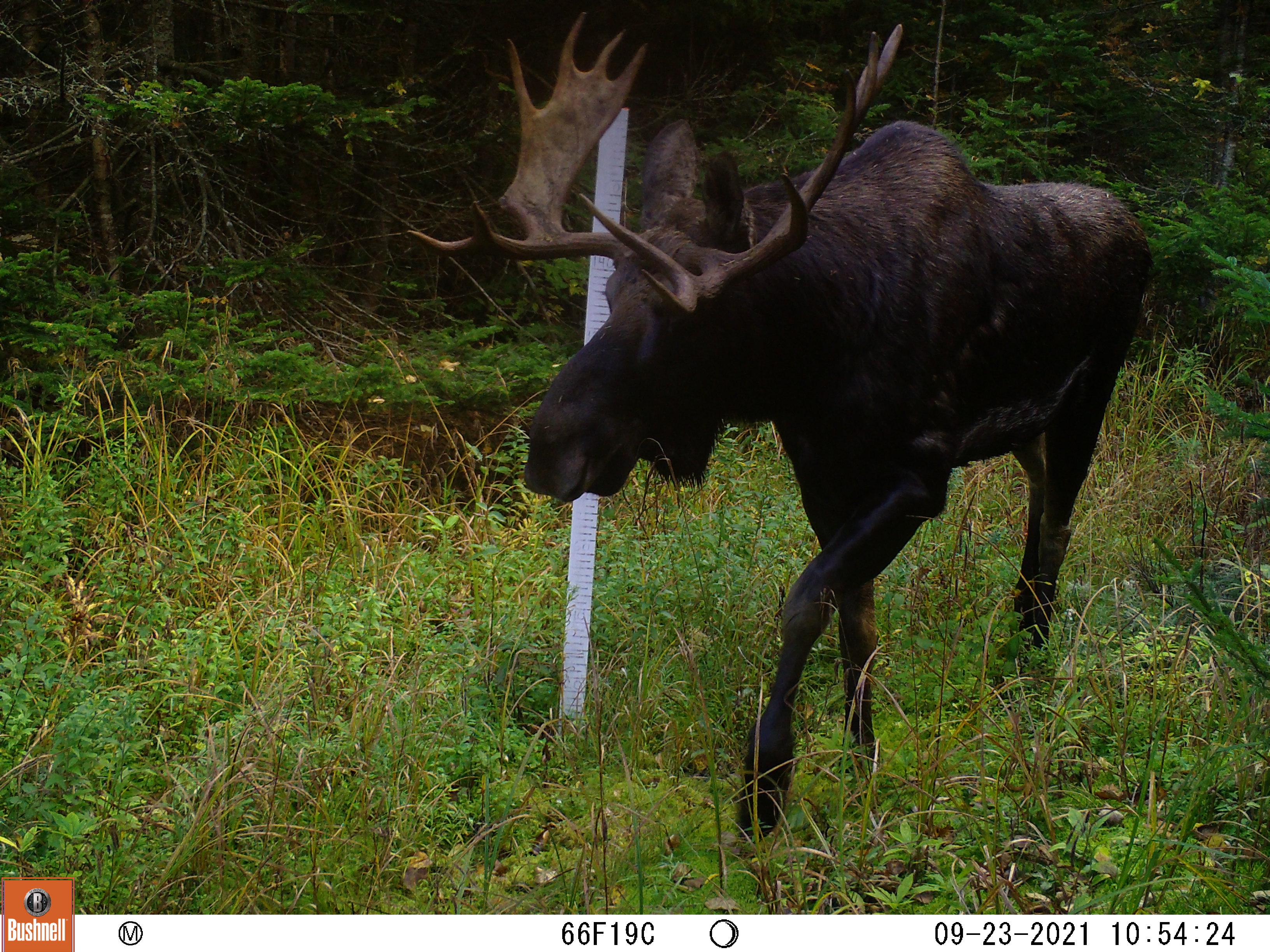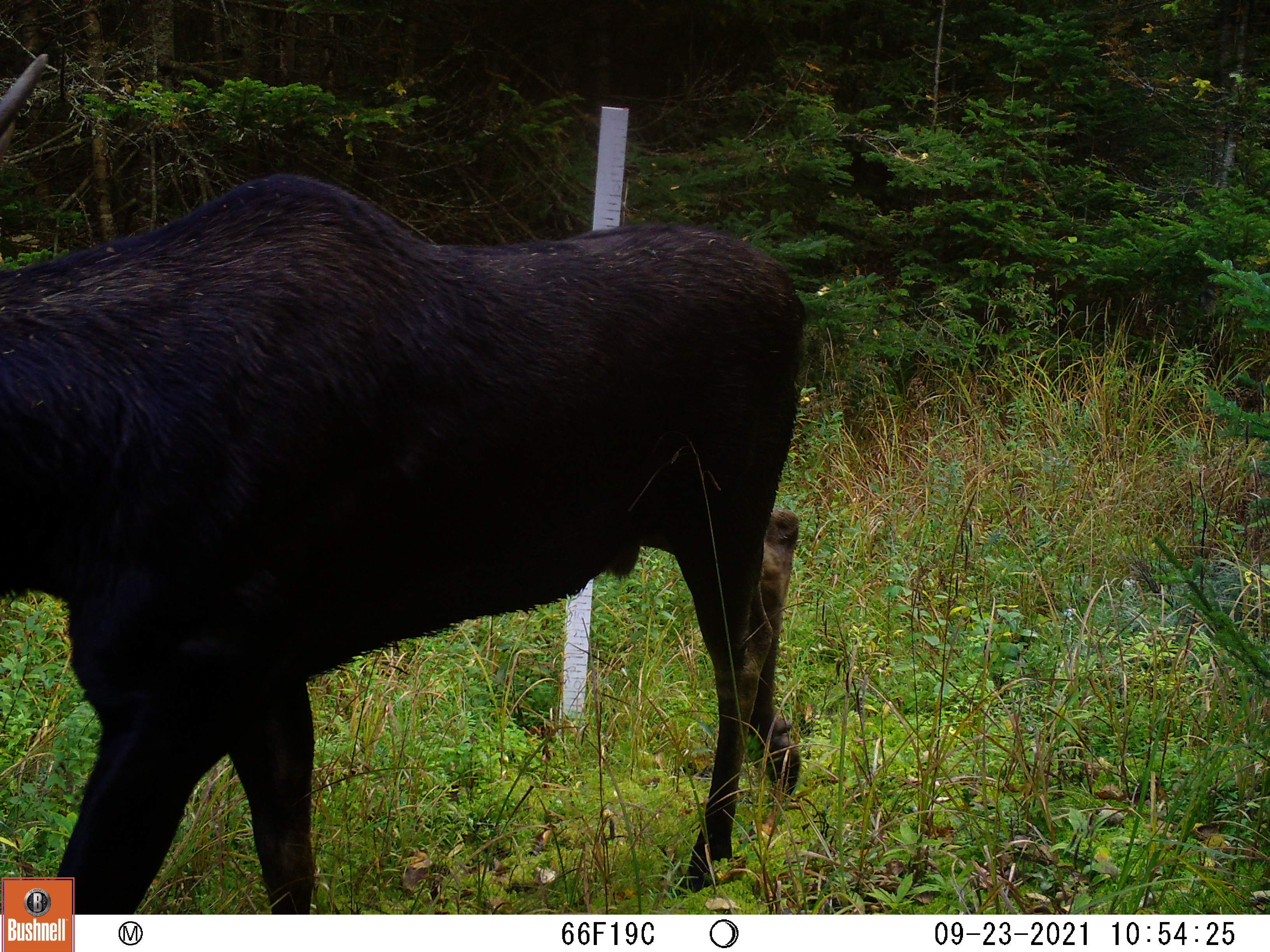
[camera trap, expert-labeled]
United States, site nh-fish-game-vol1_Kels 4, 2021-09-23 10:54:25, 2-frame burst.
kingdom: Animalia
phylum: Chordata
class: Mammalia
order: Artiodactyla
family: Cervidae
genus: Alces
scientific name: Alces alces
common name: moose